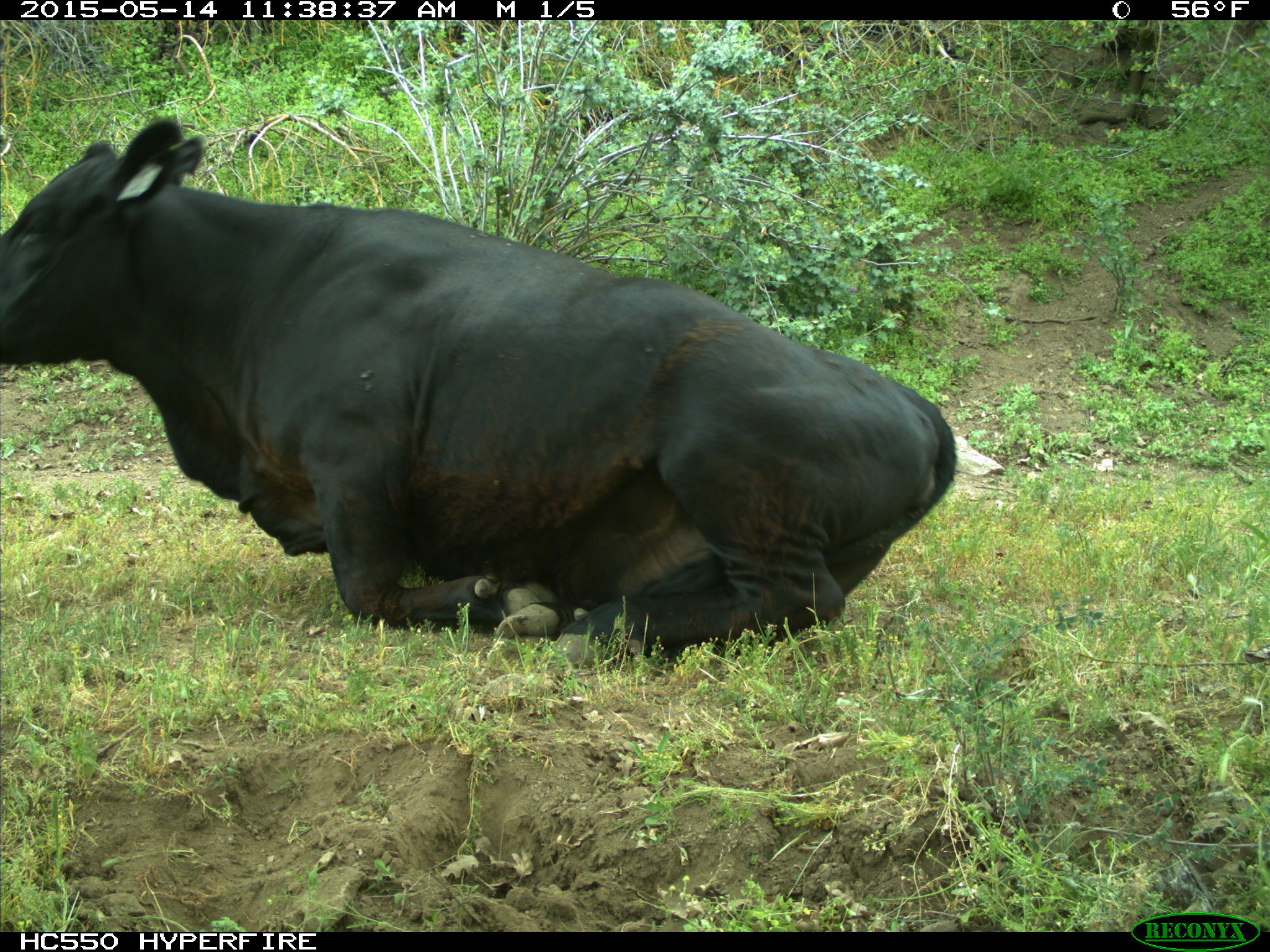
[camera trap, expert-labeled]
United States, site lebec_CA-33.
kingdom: Animalia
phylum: Chordata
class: Mammalia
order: Artiodactyla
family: Bovidae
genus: Bos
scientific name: Bos taurus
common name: domestic cow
Bos taurus (domestic cow).